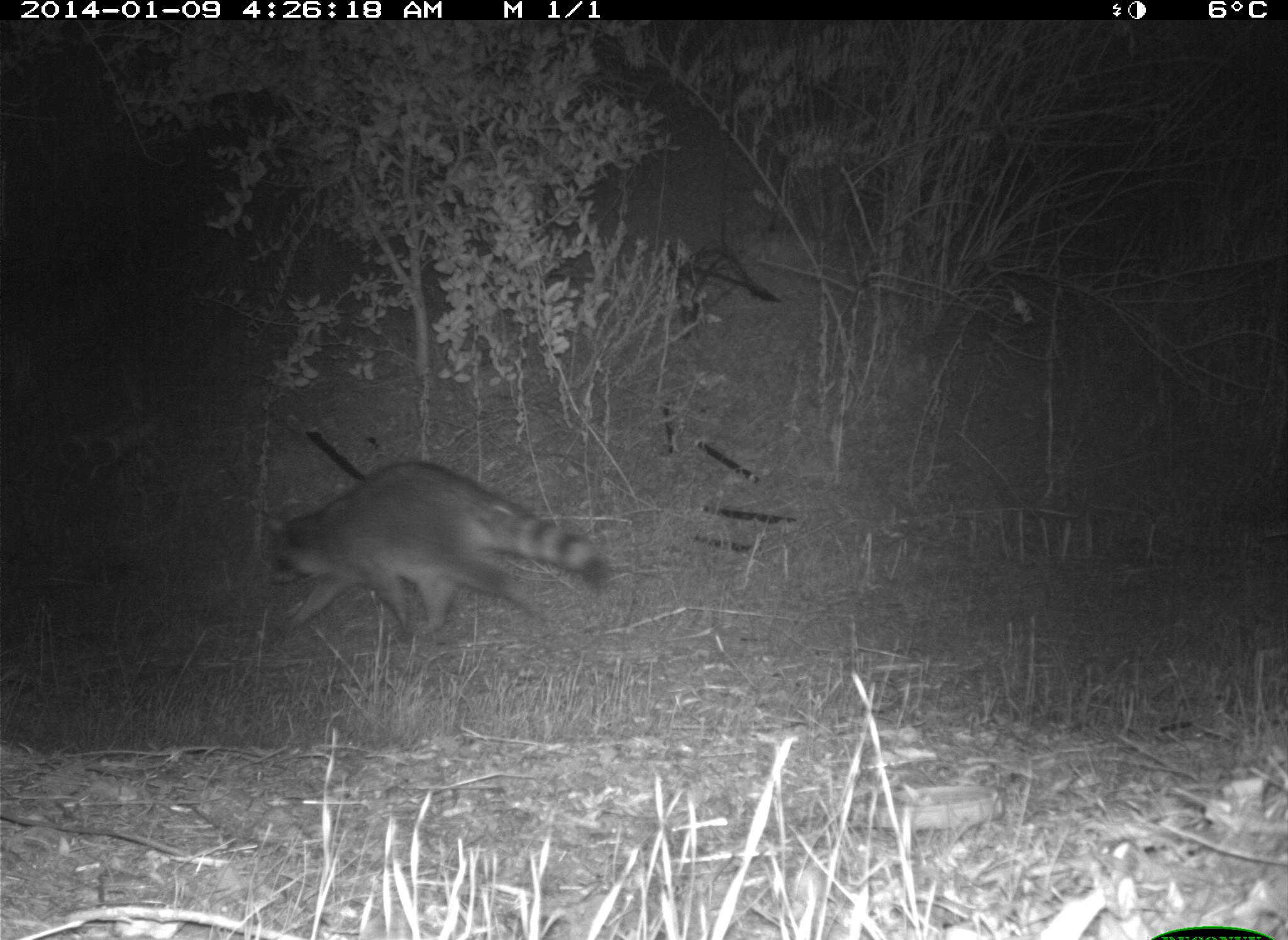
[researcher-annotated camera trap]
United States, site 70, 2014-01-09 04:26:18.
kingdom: Animalia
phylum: Chordata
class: Mammalia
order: Carnivora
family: Procyonidae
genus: Procyon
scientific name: Procyon lotor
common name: raccoon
Raccoon (Procyon lotor).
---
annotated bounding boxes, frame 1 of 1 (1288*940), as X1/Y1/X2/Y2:
raccoon: 260/461/611/646